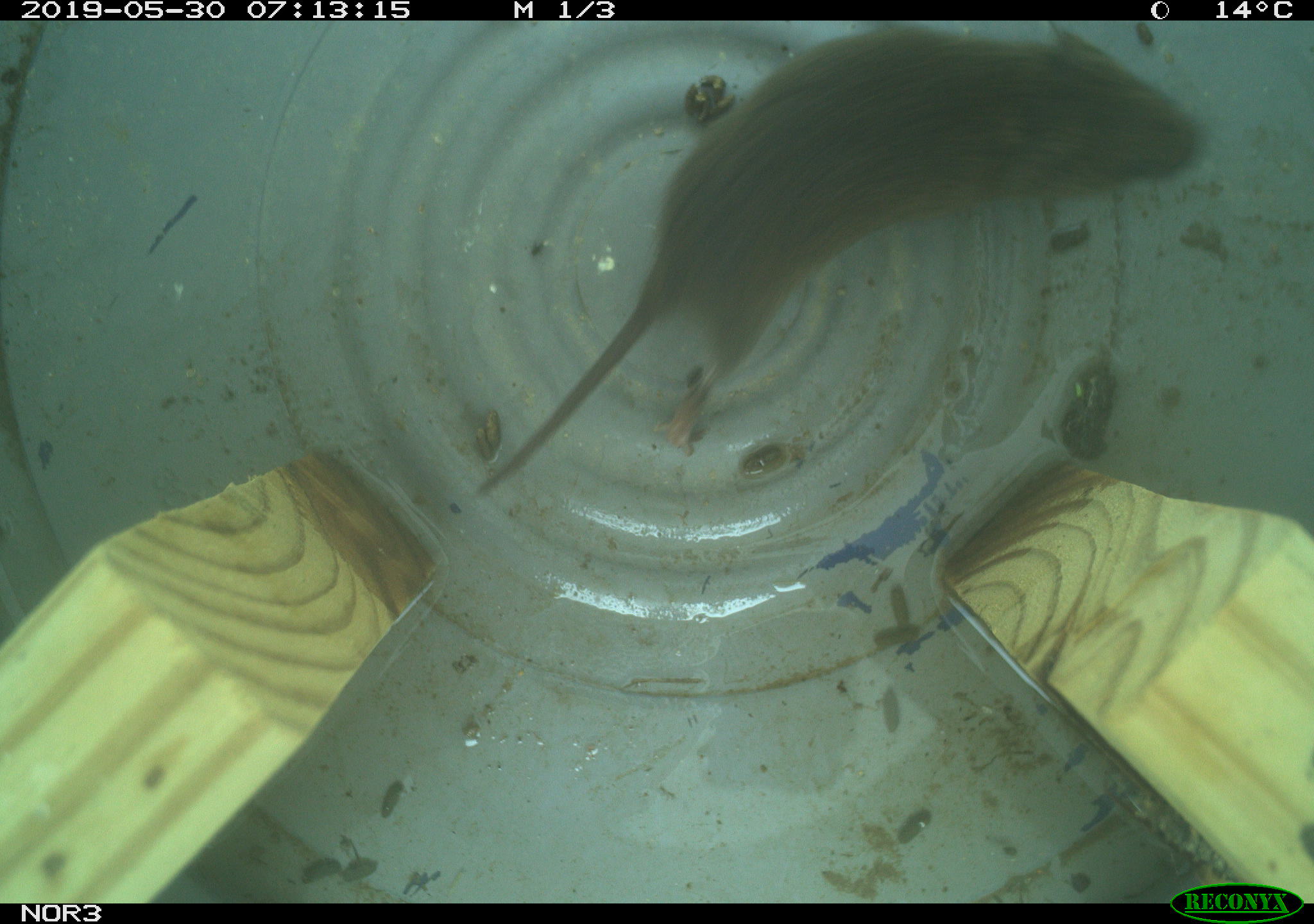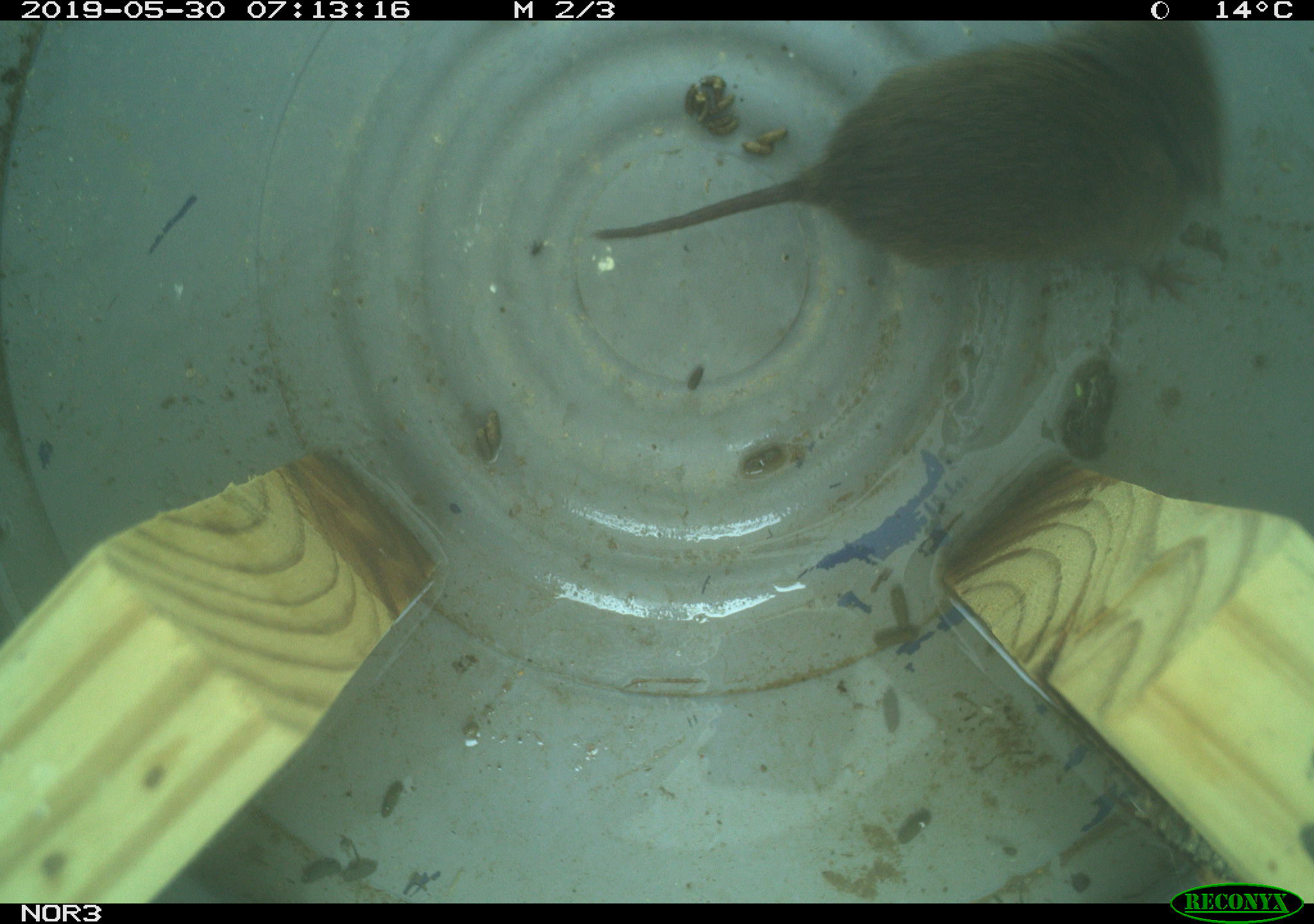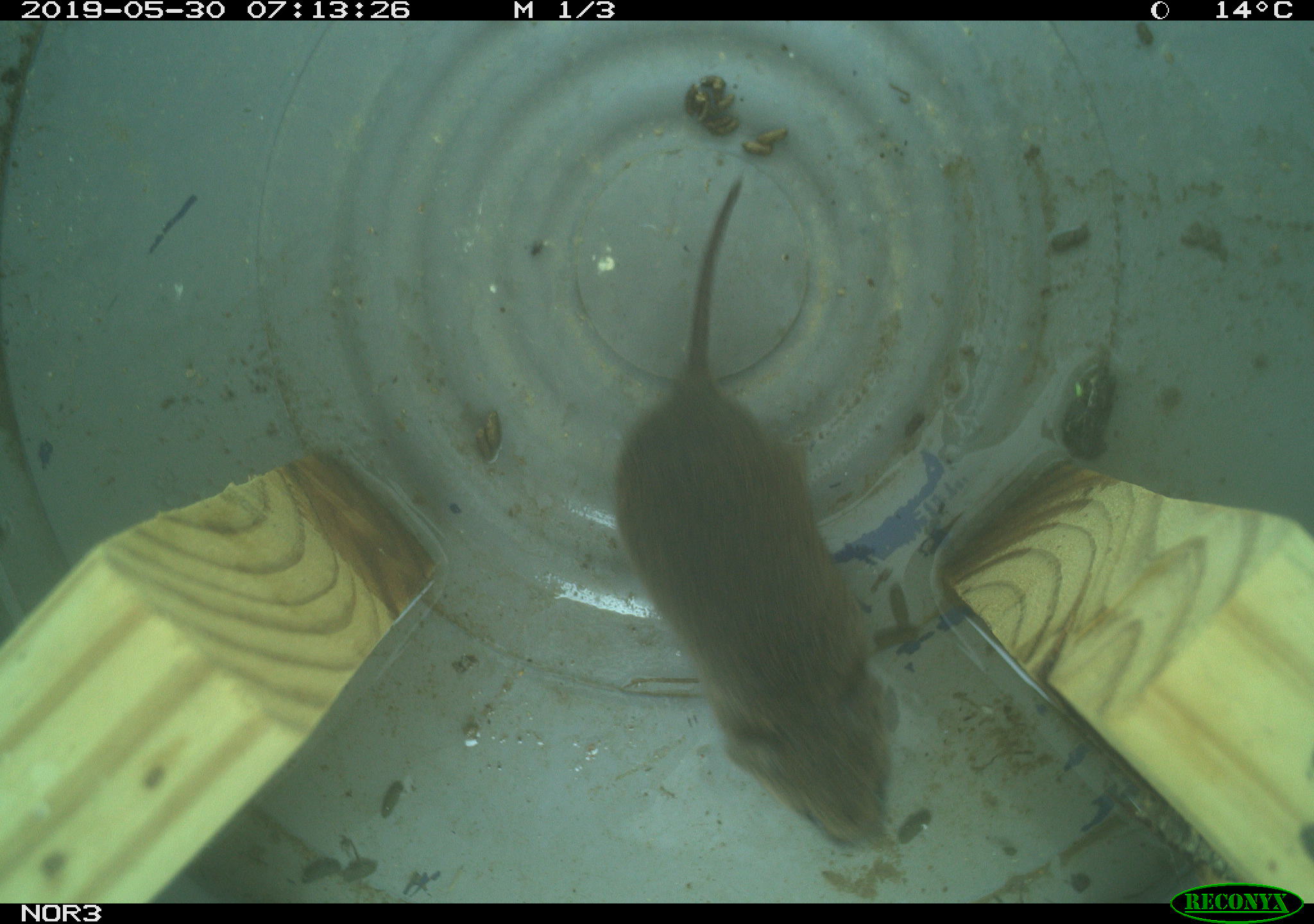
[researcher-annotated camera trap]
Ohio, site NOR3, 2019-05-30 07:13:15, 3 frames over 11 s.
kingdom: Animalia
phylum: Chordata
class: Mammalia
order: Rodentia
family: Cricetidae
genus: Microtus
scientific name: Microtus pennsylvanicus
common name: meadow vole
Meadow vole (Microtus pennsylvanicus).